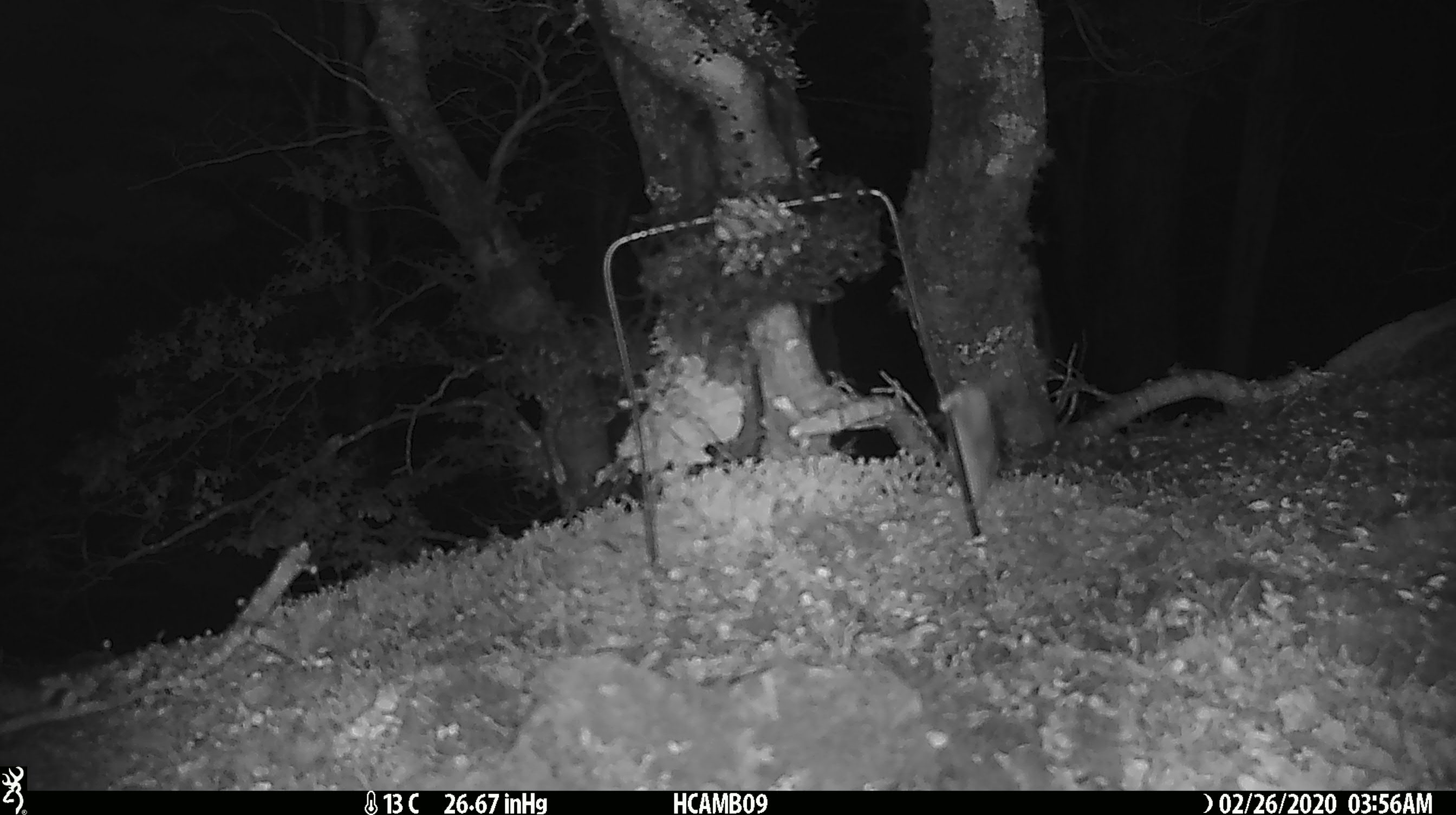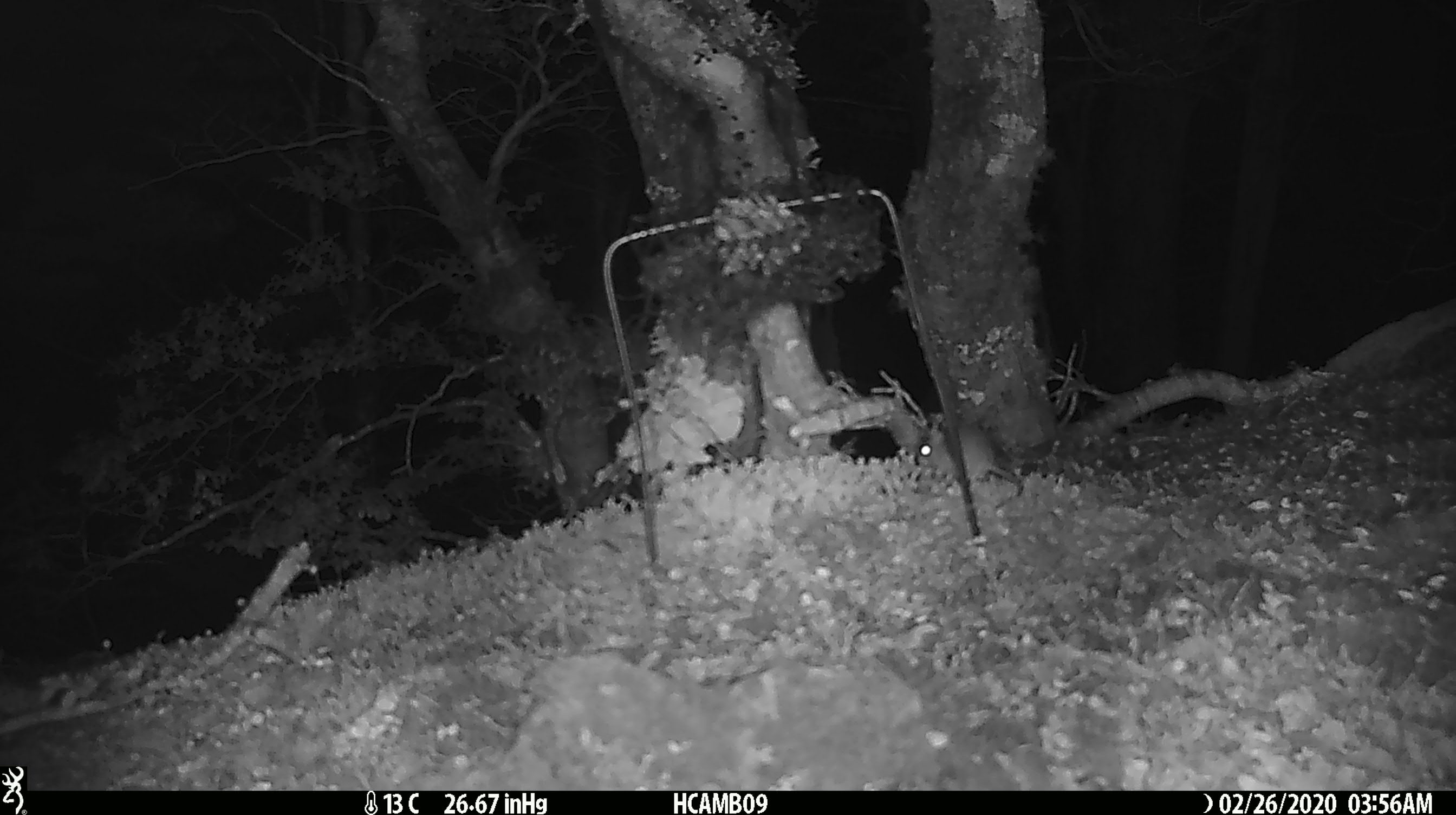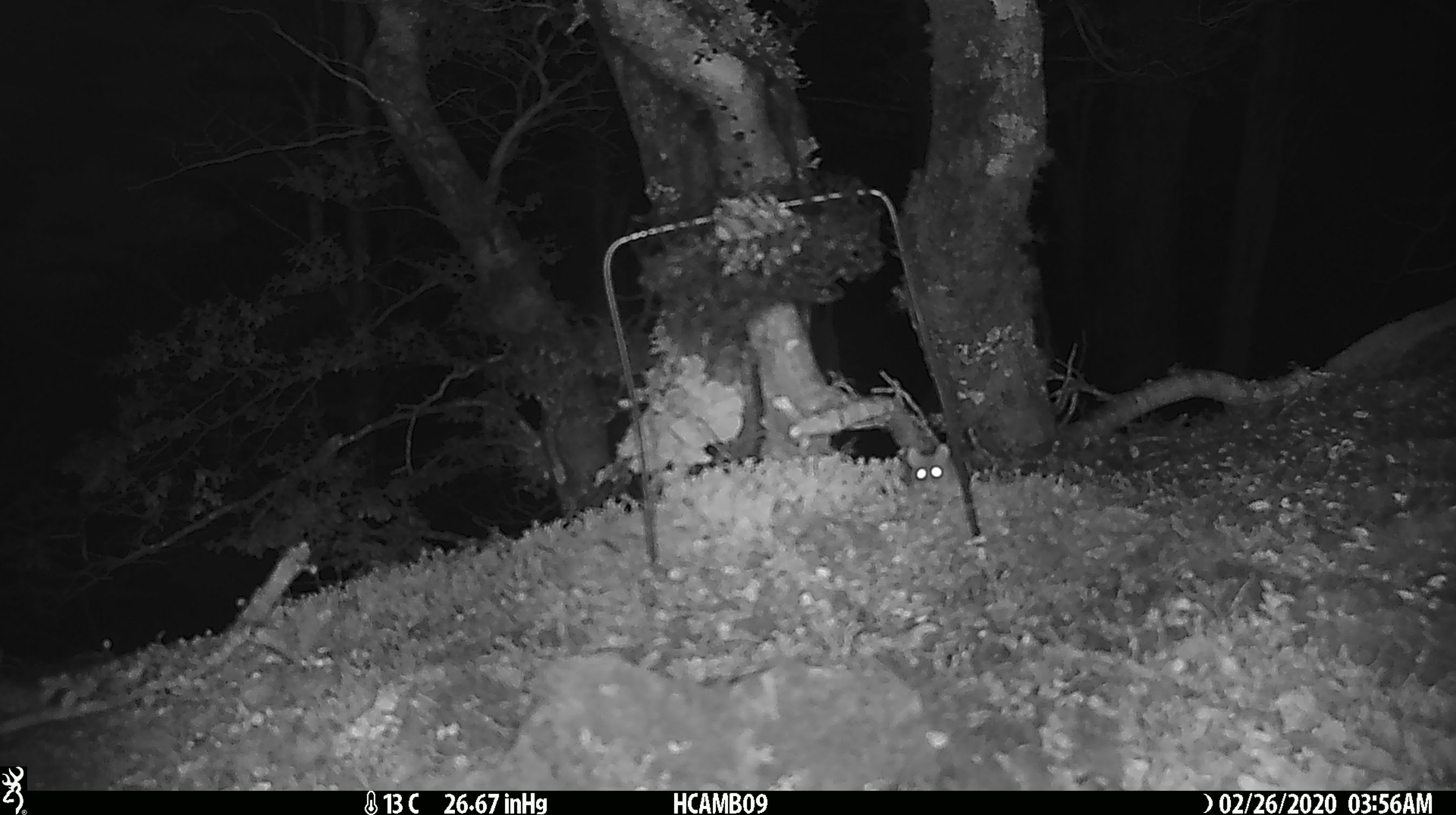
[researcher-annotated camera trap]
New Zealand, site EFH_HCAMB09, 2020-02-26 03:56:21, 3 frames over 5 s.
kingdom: Animalia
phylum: Chordata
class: Mammalia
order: Rodentia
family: Muridae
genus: Mus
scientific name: Mus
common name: mouse